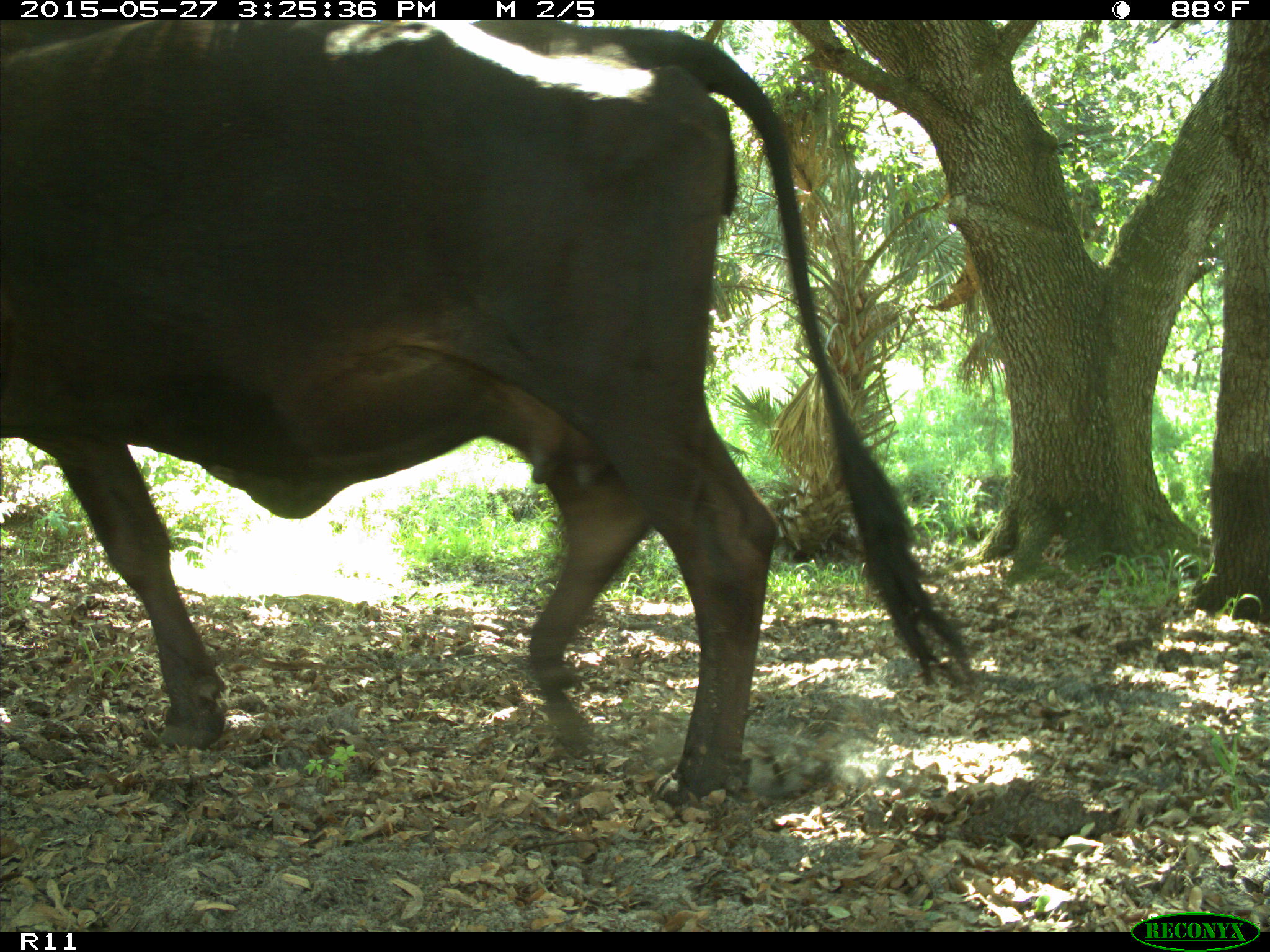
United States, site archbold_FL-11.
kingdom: Animalia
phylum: Chordata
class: Mammalia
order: Artiodactyla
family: Bovidae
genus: Bos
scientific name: Bos taurus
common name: domestic cow